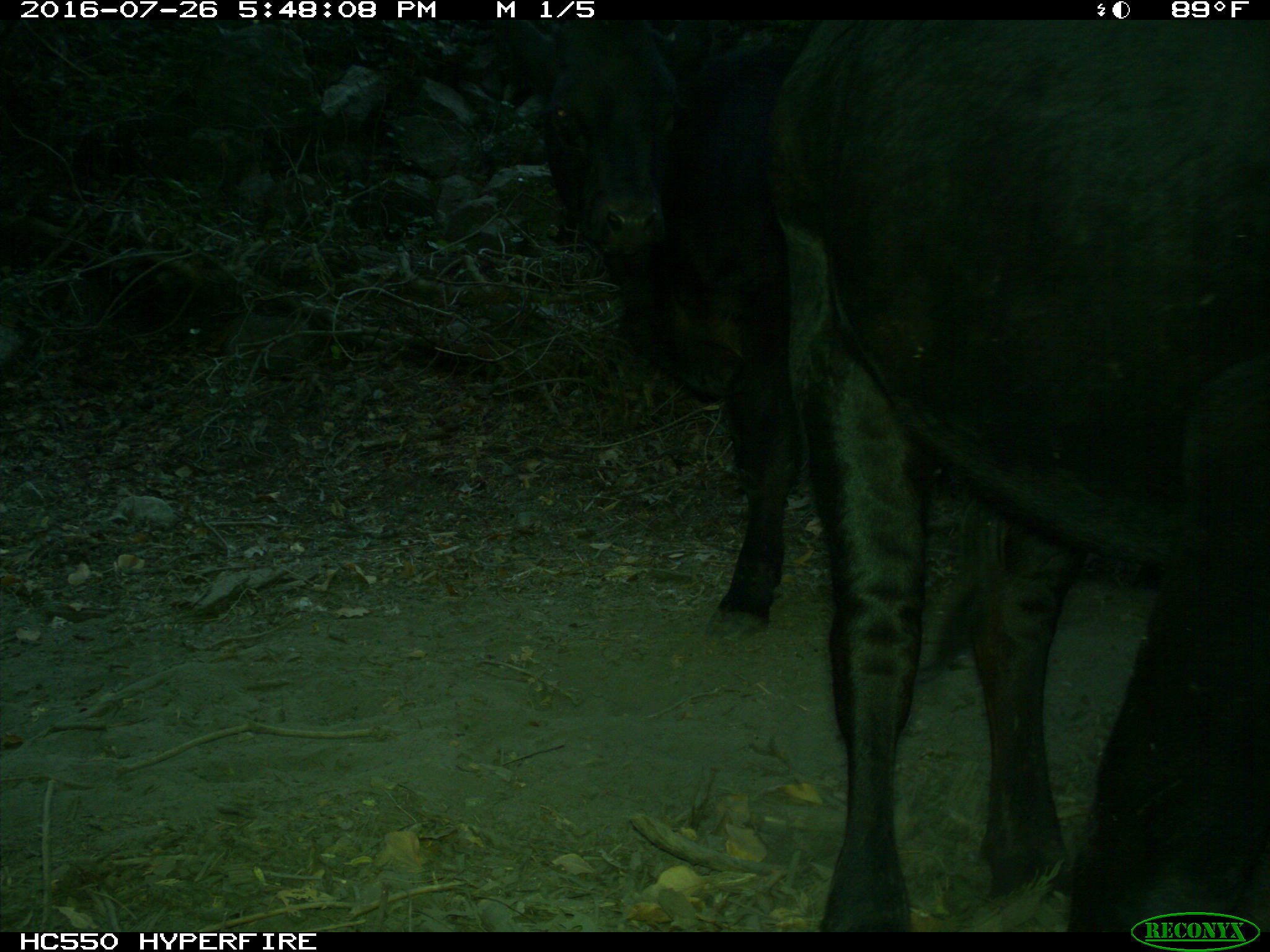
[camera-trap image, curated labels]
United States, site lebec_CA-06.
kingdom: Animalia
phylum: Chordata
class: Mammalia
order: Artiodactyla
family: Bovidae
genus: Bos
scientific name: Bos taurus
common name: domestic cow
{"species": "Bos taurus (domestic cow)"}